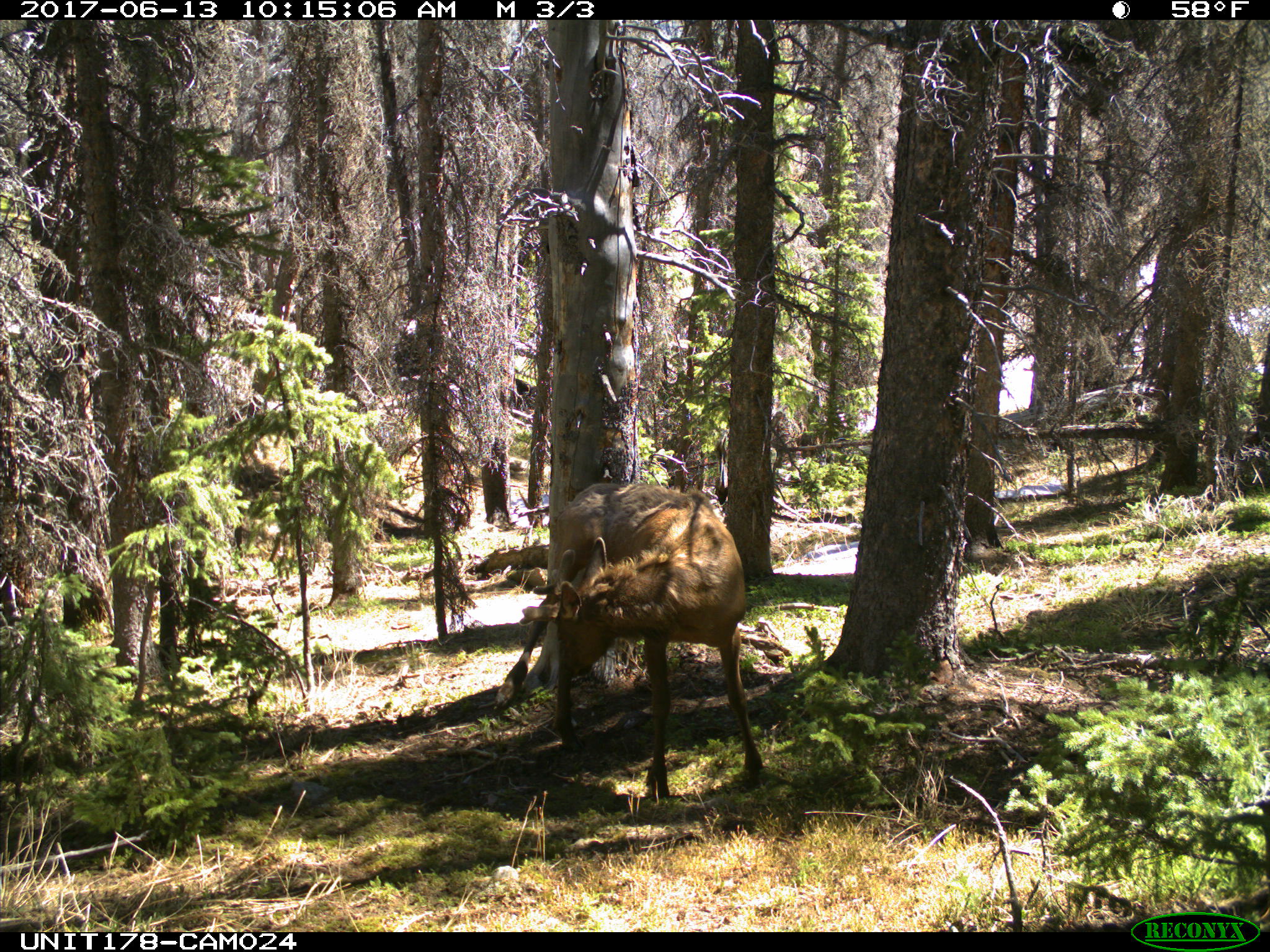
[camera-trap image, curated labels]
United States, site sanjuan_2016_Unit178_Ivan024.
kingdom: Animalia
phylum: Chordata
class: Mammalia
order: Artiodactyla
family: Cervidae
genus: Cervus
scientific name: Cervus elaphus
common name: red deer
Cervus elaphus (red deer).